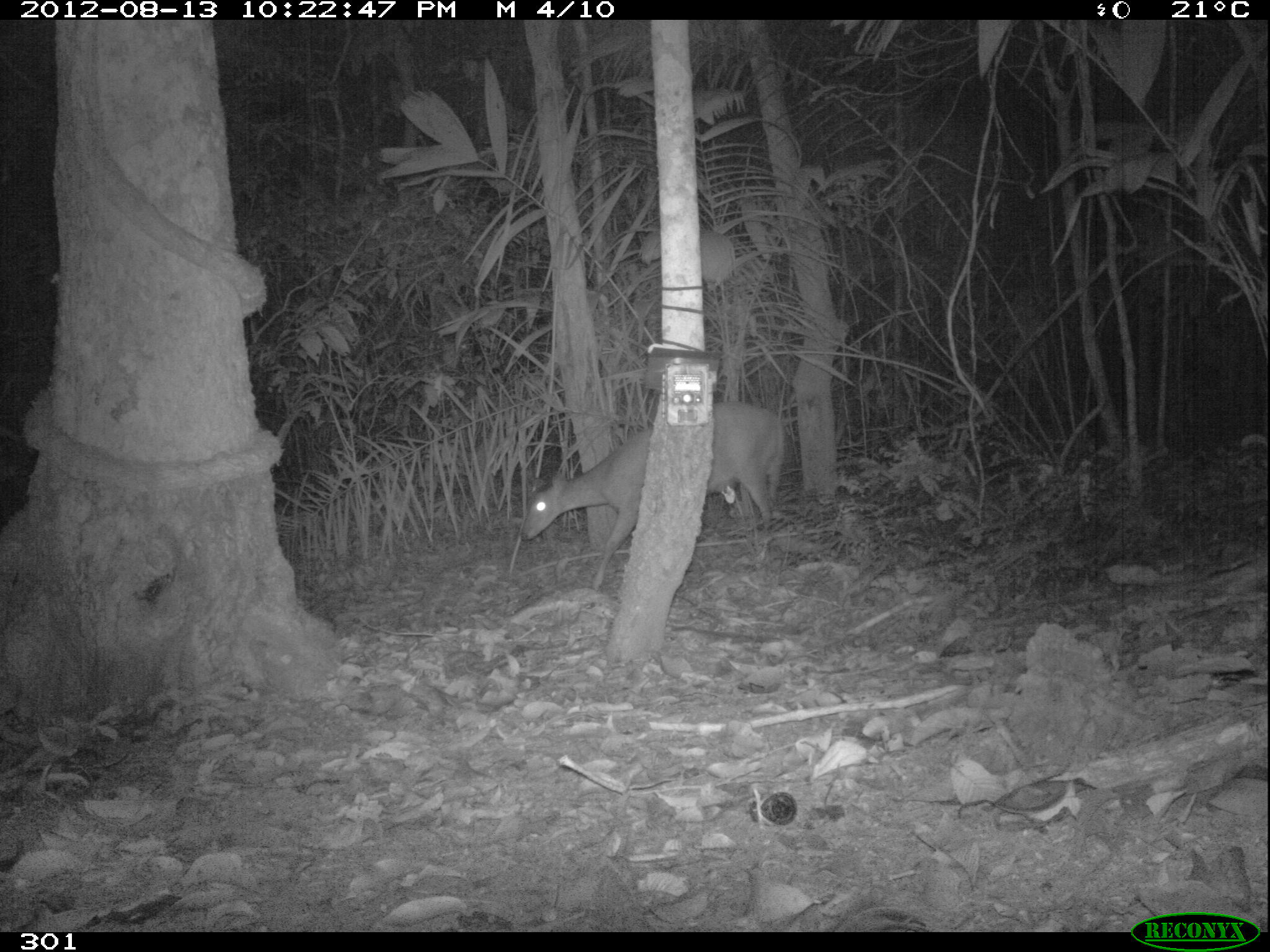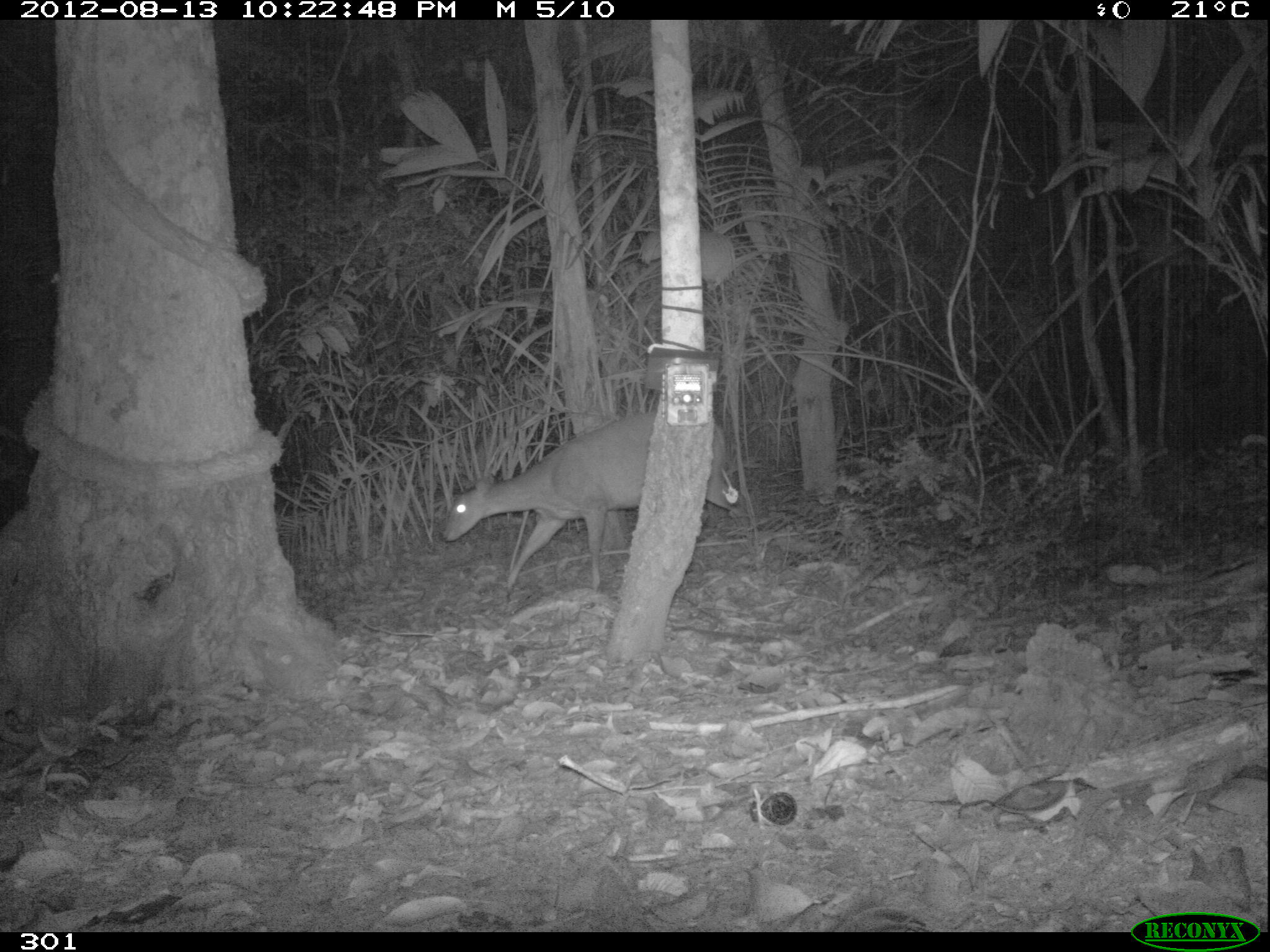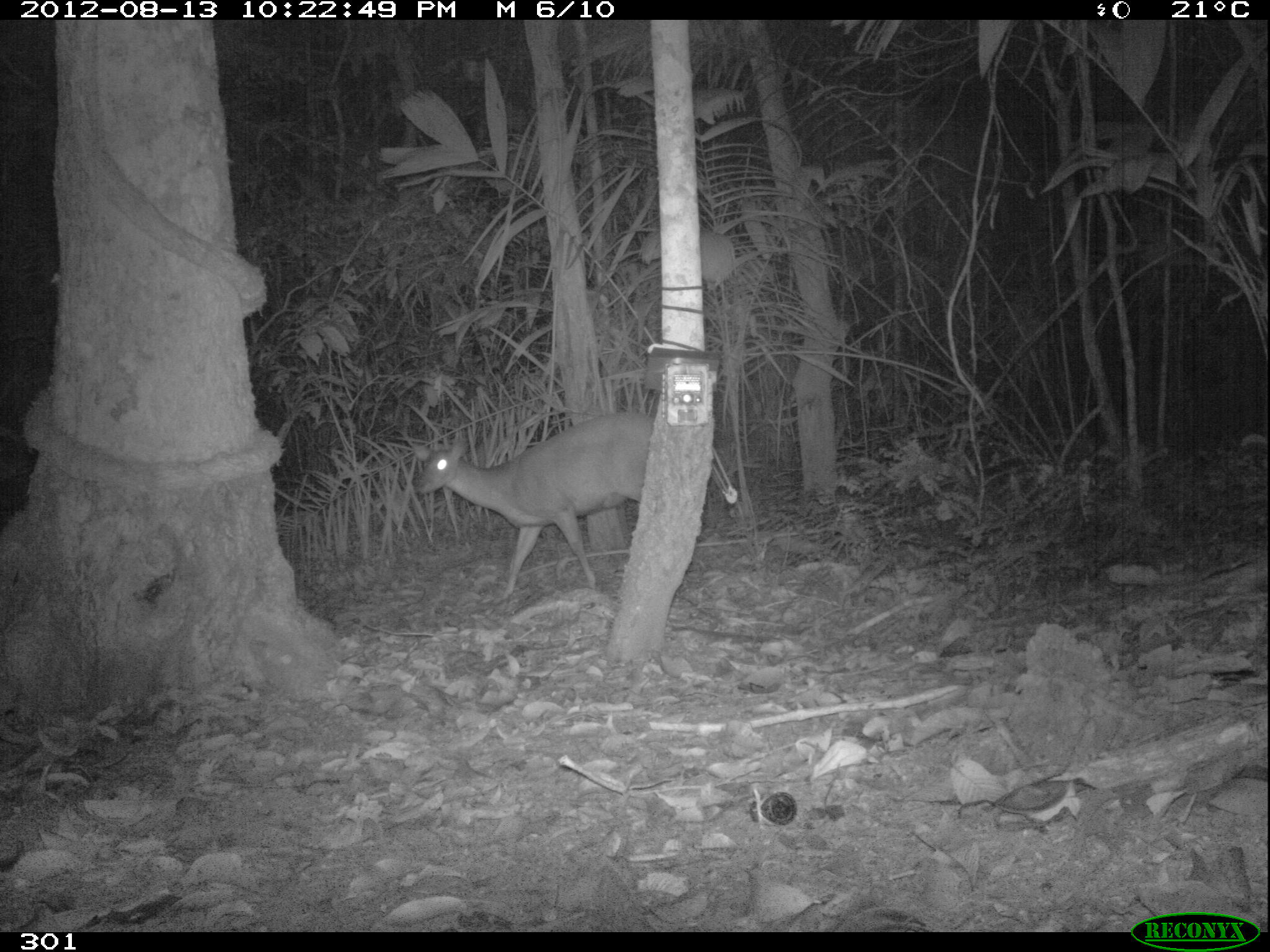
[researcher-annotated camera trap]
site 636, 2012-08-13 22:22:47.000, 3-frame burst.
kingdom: Animalia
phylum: Chordata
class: Mammalia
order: Artiodactyla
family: Cervidae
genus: Mazama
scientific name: Mazama americana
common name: red brocket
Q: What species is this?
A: Mazama americana (red brocket).